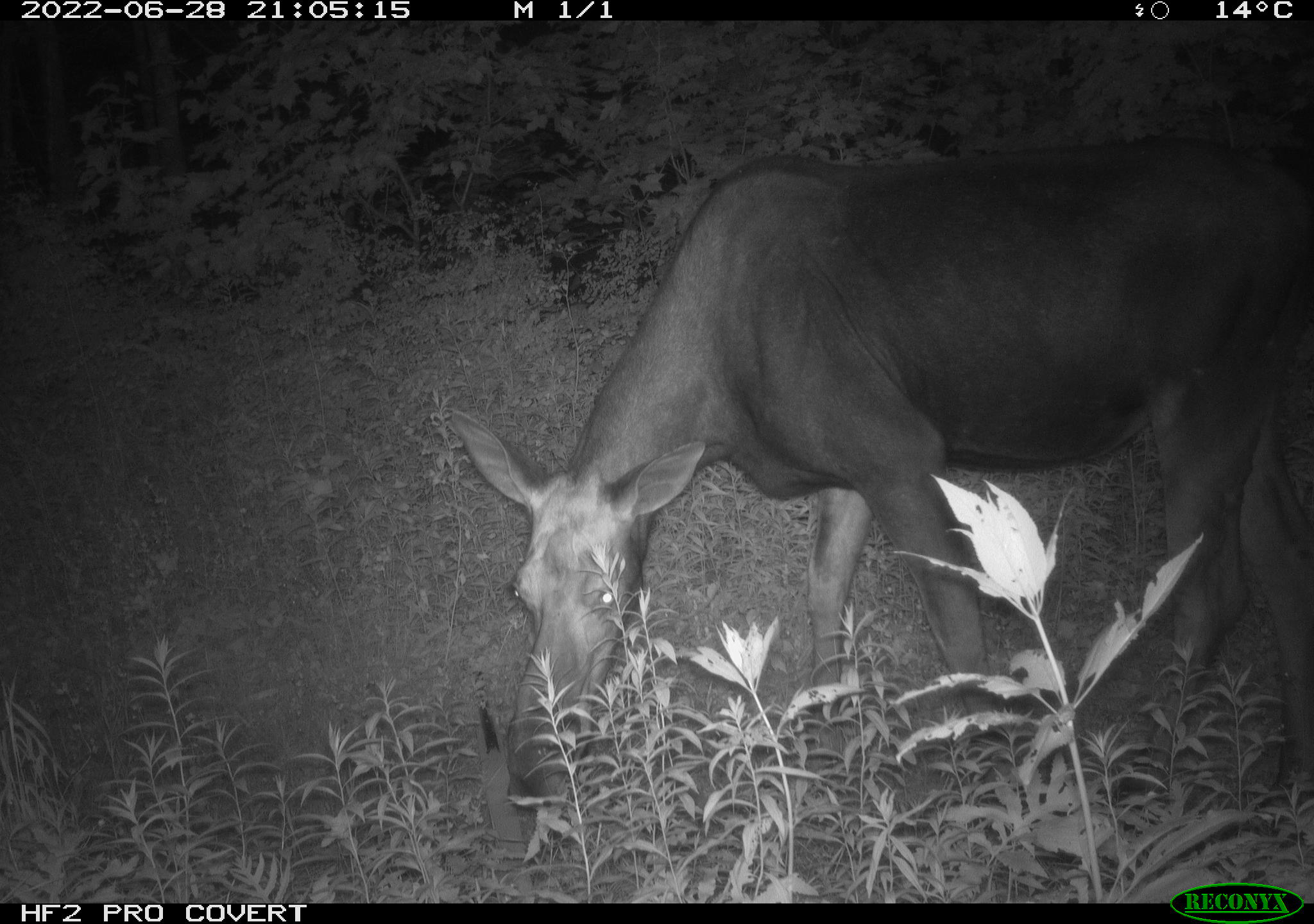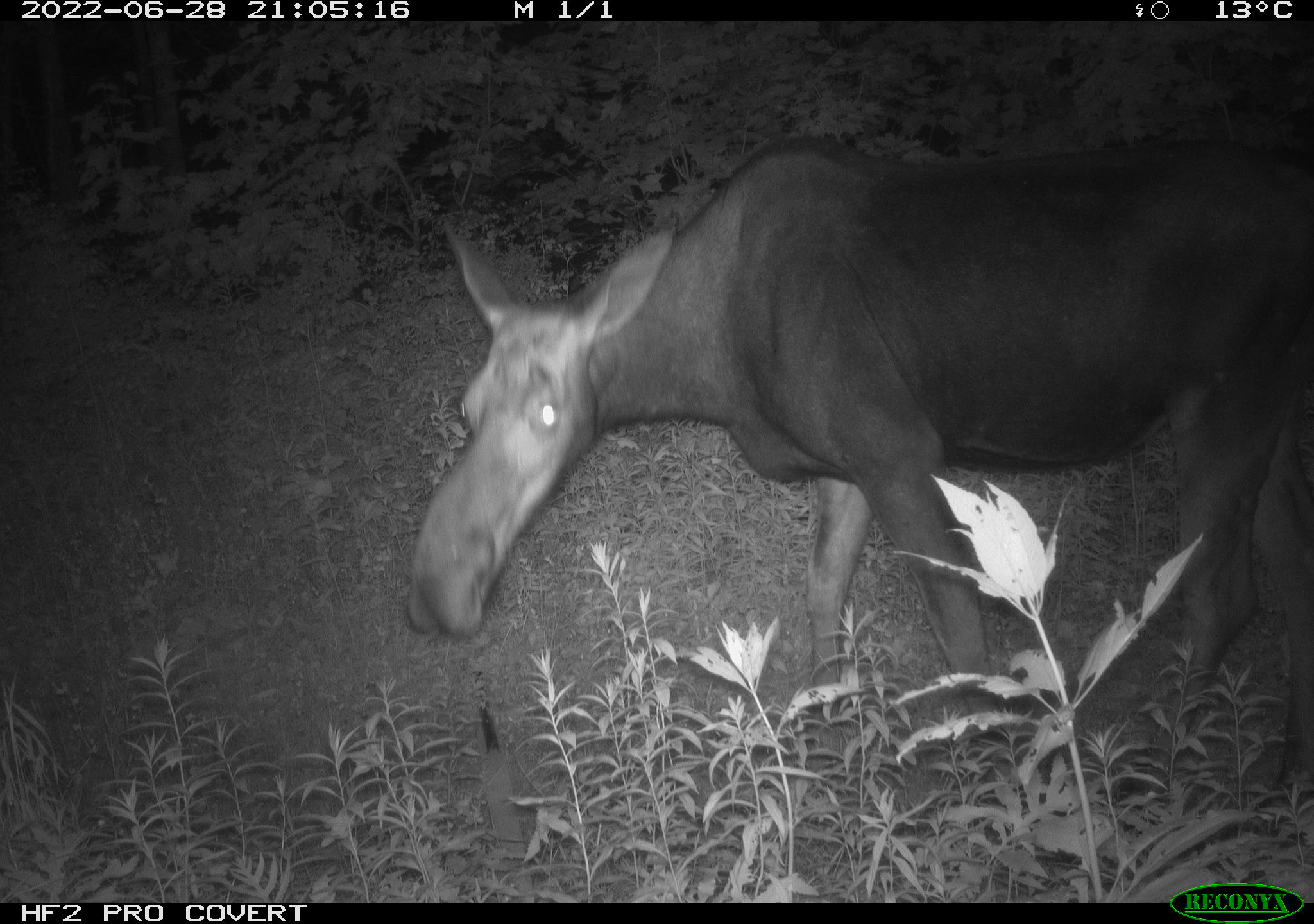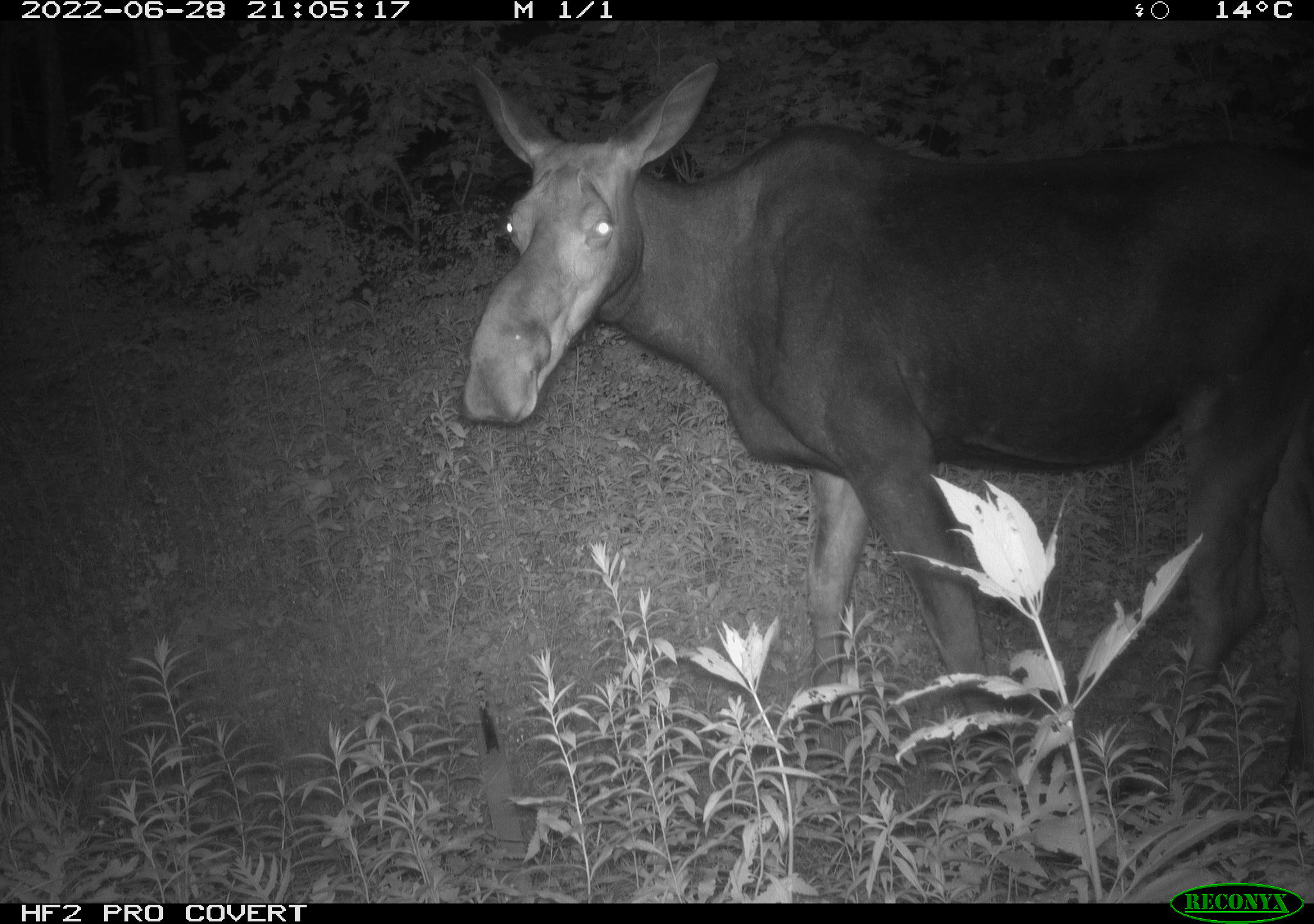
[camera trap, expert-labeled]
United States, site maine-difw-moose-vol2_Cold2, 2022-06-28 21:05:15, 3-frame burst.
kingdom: Animalia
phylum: Chordata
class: Mammalia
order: Artiodactyla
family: Cervidae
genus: Alces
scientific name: Alces alces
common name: moose